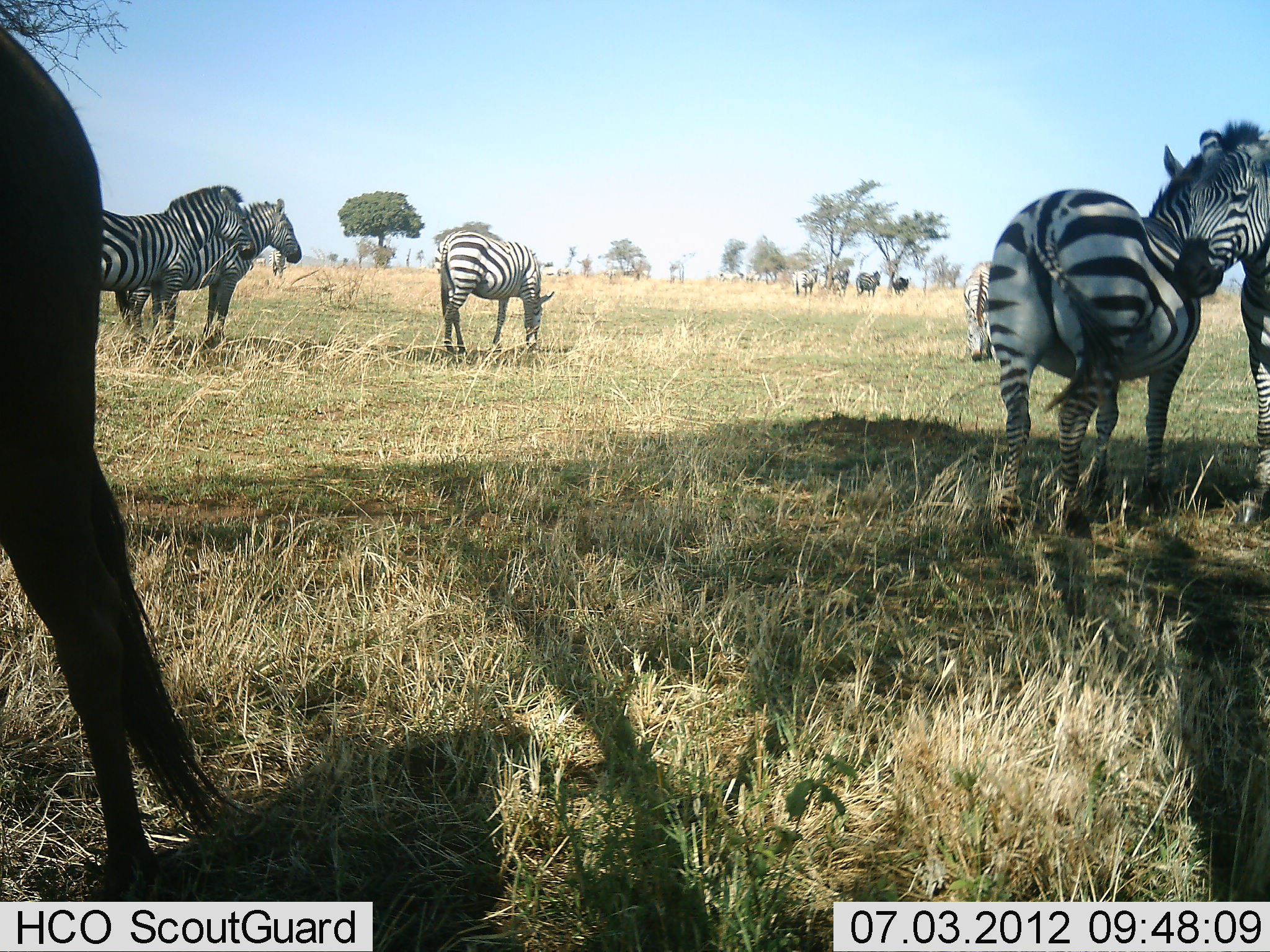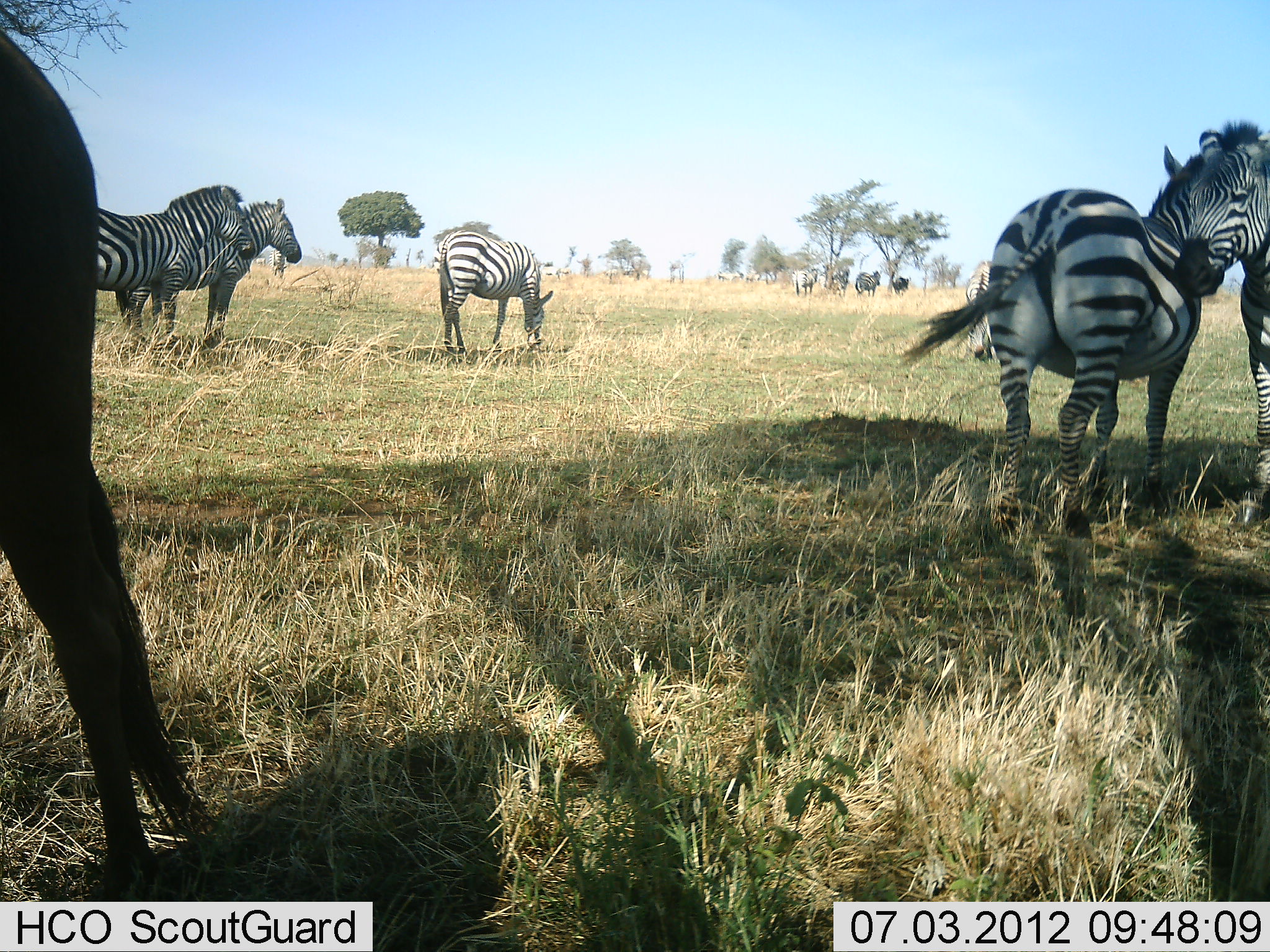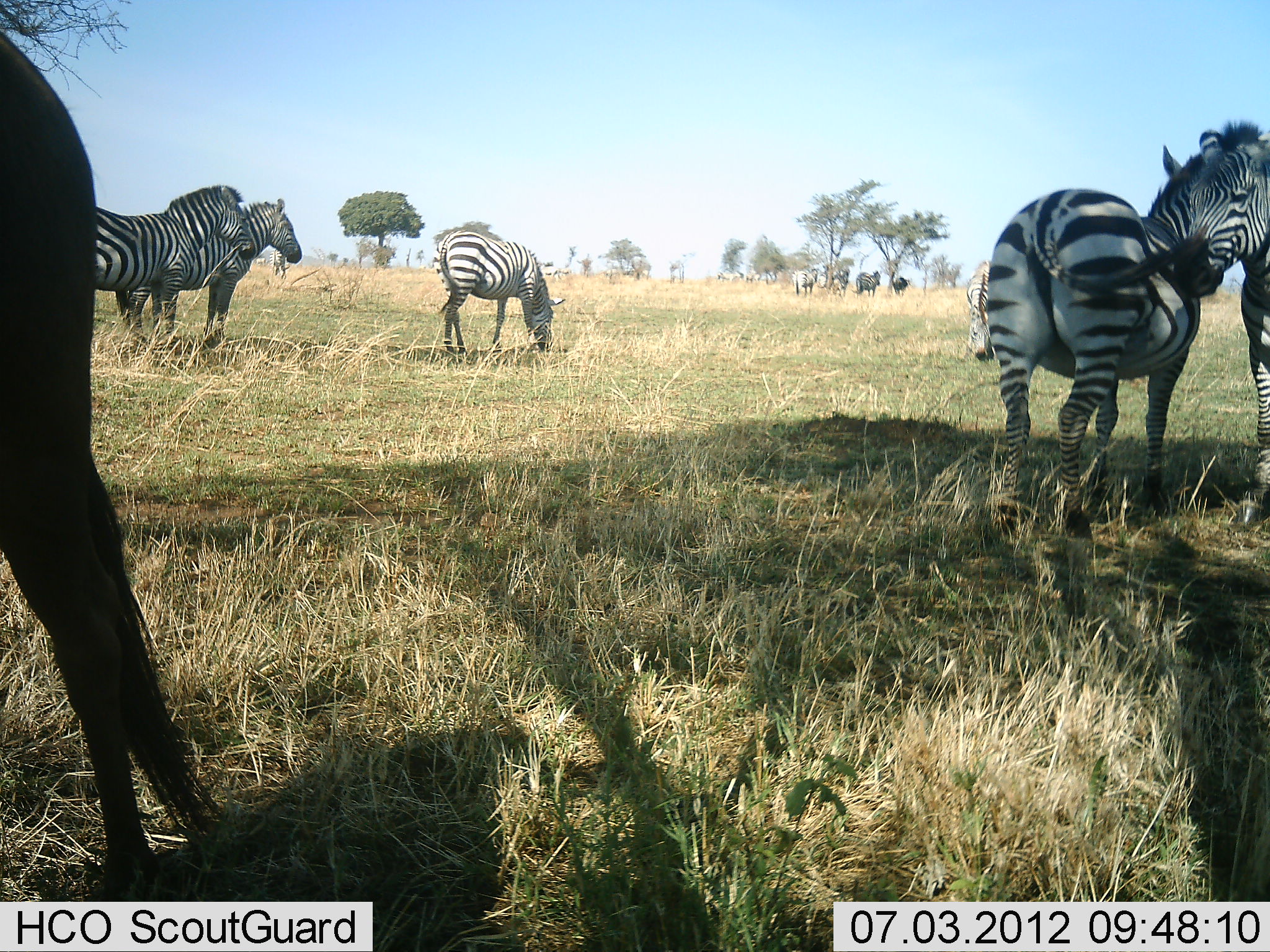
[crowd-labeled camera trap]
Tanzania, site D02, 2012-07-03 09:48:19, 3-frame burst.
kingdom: Animalia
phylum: Chordata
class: Mammalia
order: Artiodactyla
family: Bovidae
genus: Connochaetes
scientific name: Connochaetes taurinus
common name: blue wildebeest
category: wildebeest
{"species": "wildebeest (blue wildebeest) (Connochaetes taurinus)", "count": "1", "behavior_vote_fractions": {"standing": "90%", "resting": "10%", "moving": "0%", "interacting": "0%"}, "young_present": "0%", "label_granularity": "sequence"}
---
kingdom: Animalia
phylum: Chordata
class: Mammalia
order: Perissodactyla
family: Equidae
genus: Equus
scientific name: Equus quagga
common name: plains zebra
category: zebra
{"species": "zebra (plains zebra) (Equus quagga)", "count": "6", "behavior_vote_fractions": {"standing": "79%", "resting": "11%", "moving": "5%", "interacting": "16%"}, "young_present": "0%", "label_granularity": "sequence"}